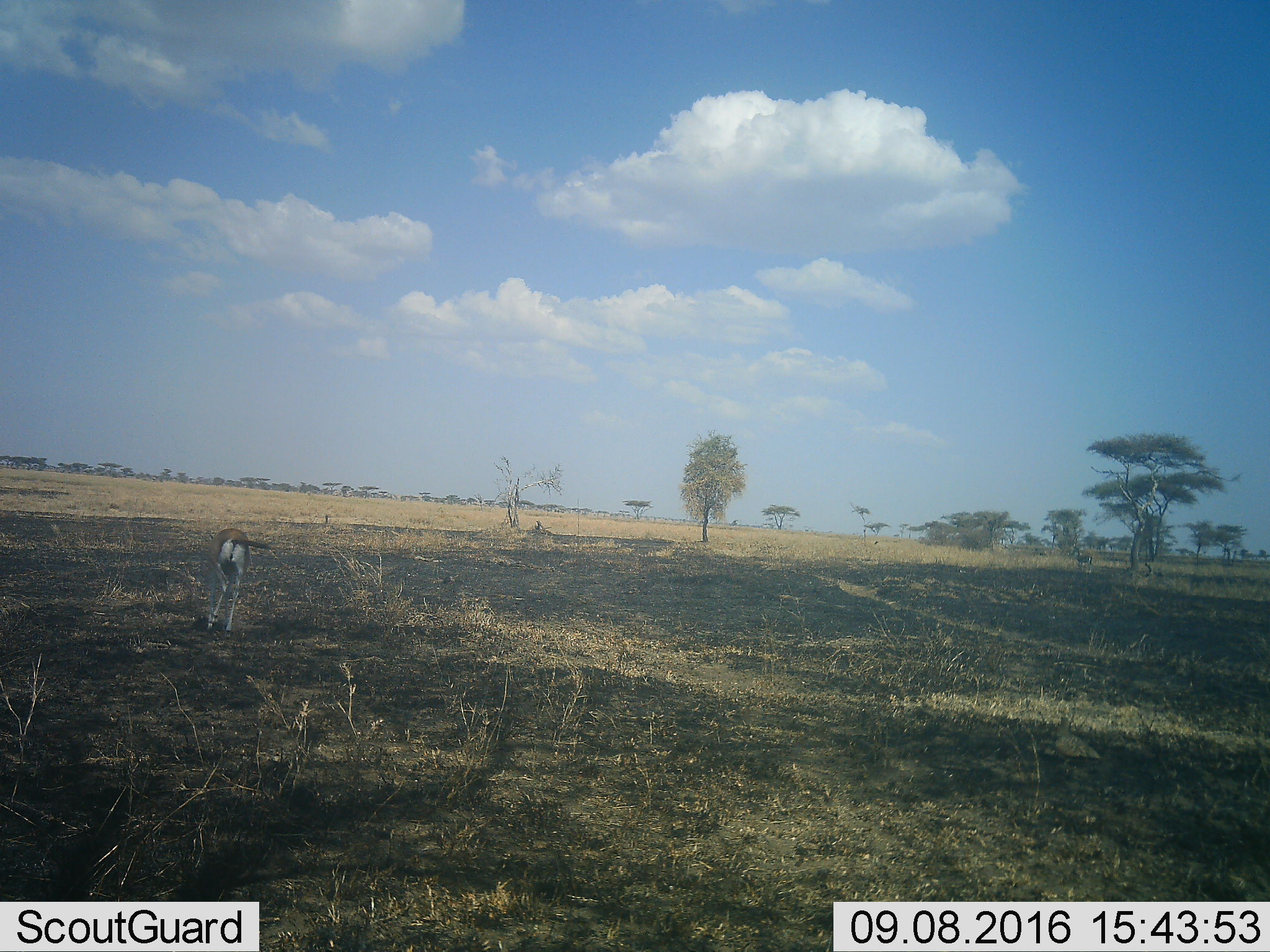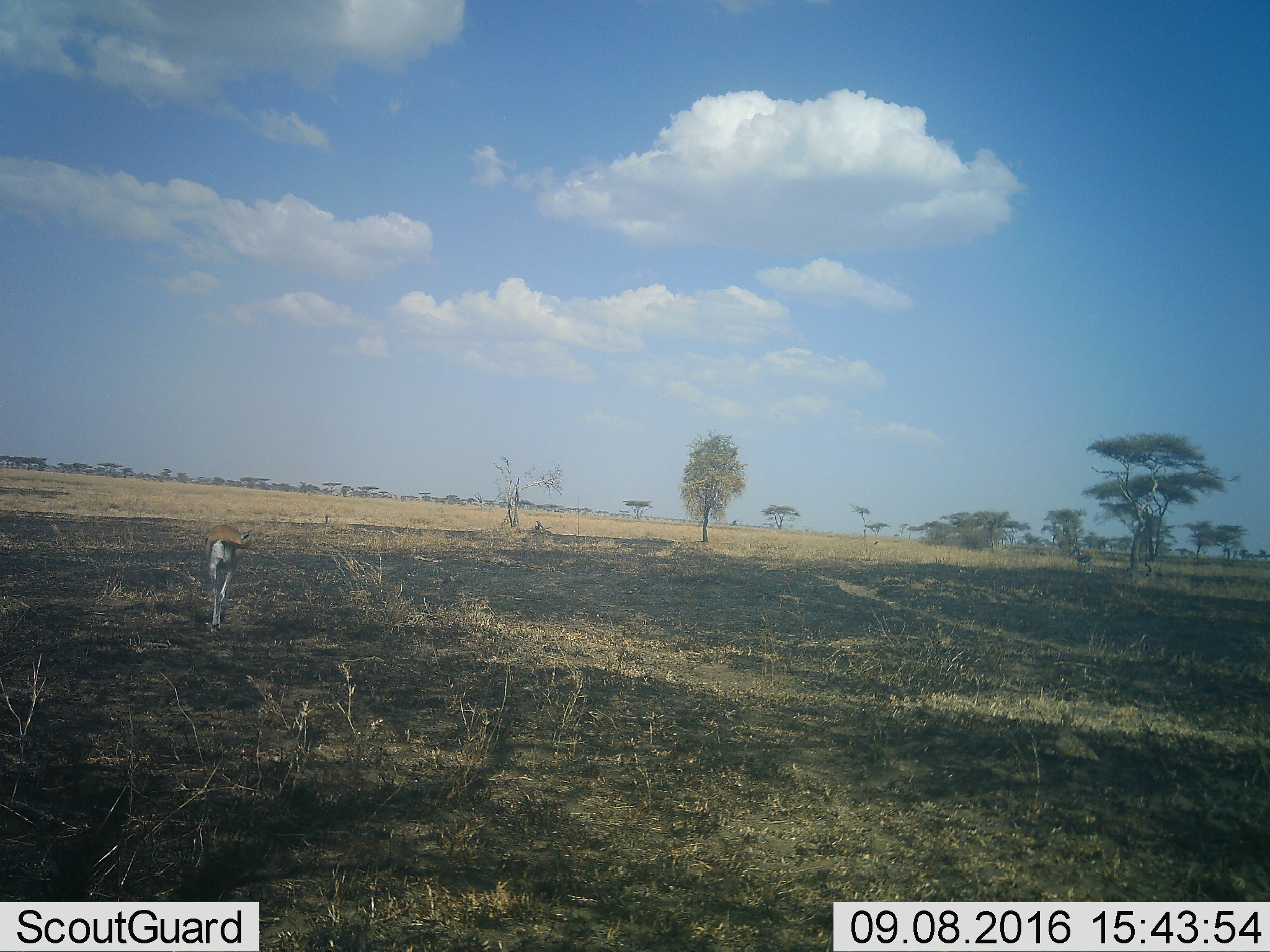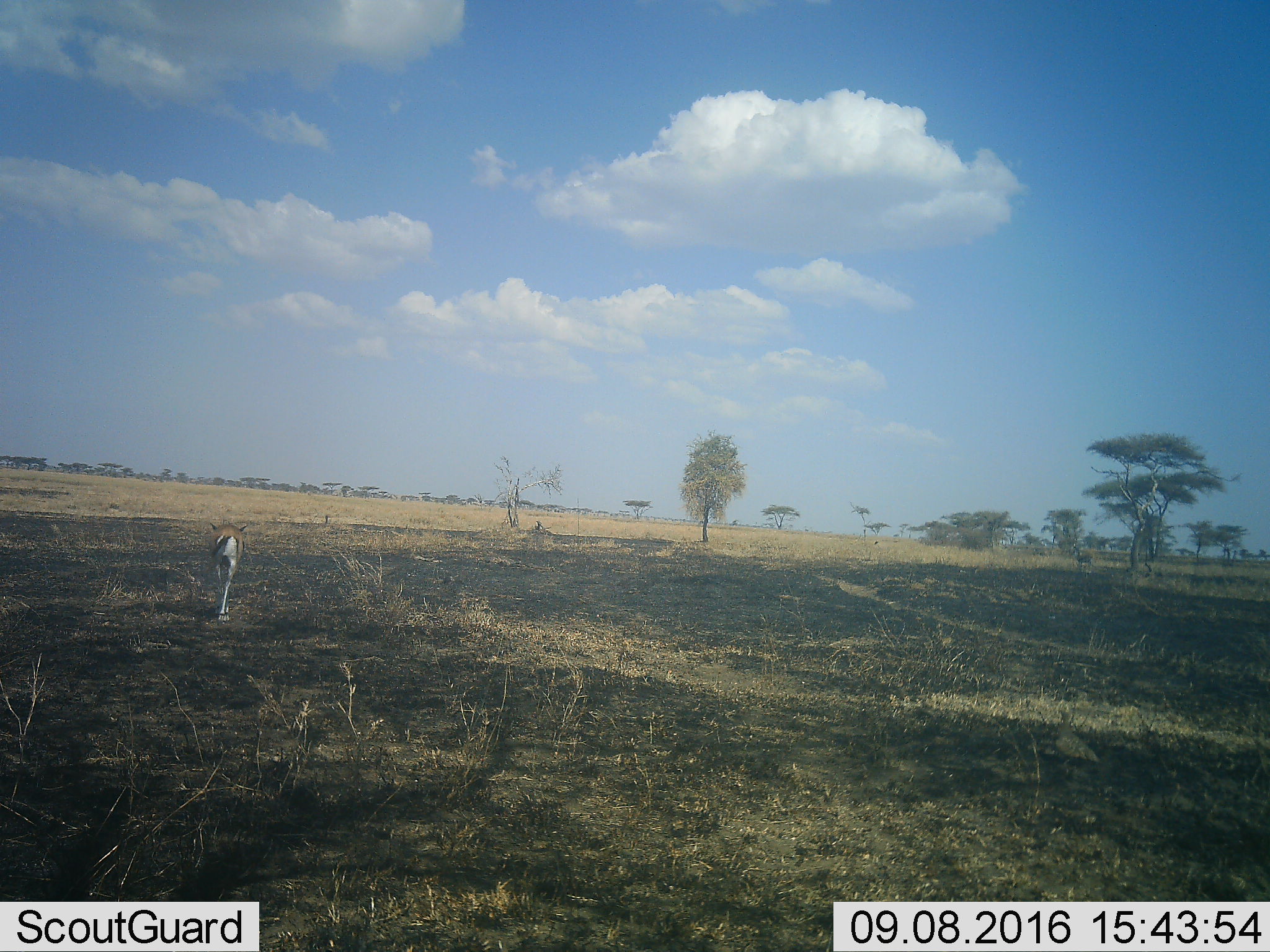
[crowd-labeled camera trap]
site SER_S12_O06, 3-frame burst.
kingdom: Animalia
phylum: Chordata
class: Mammalia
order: Artiodactyla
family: Bovidae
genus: Eudorcas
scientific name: Eudorcas thomsonii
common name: thomson's gazelle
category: gazellethomsons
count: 1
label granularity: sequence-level